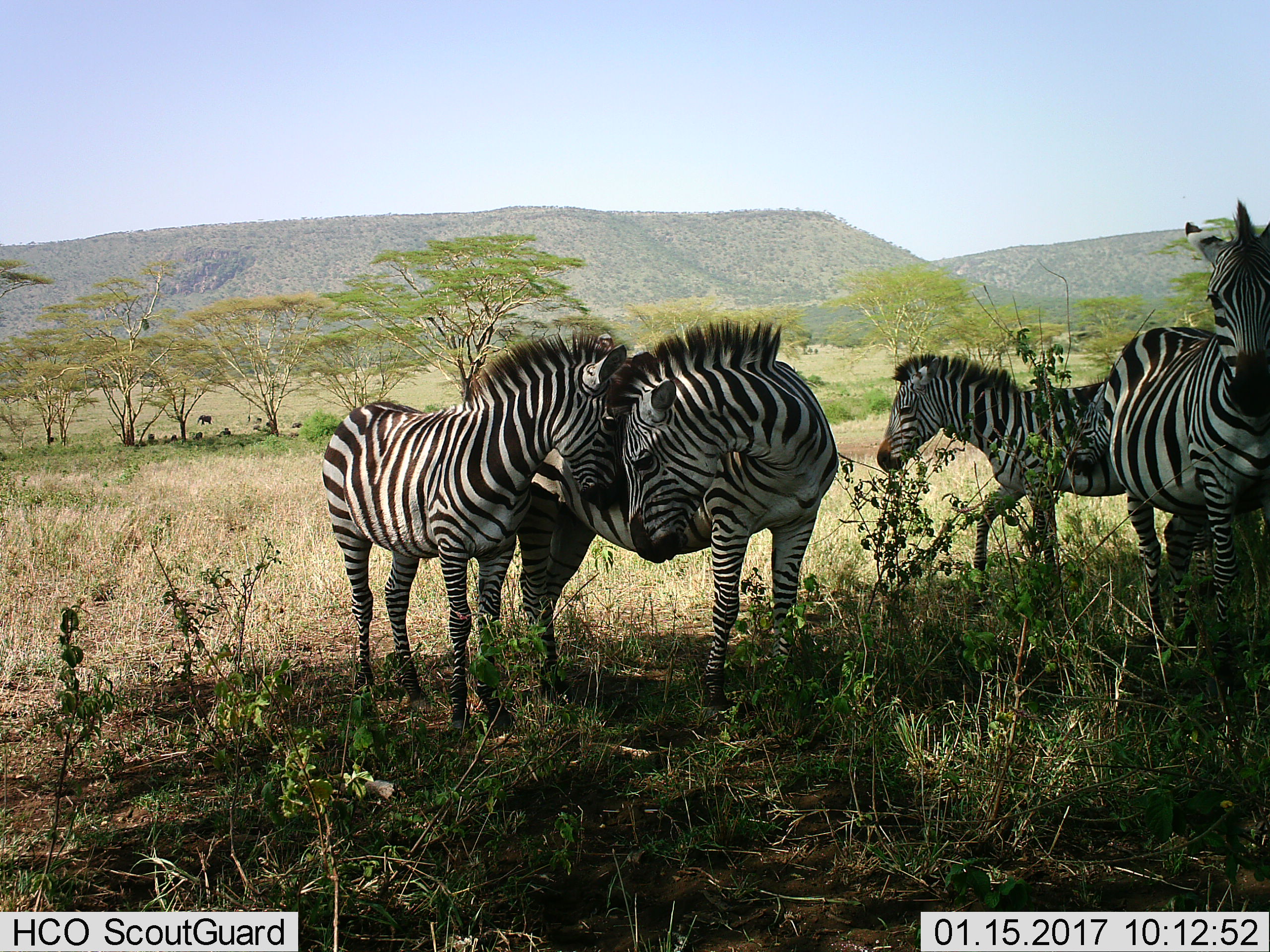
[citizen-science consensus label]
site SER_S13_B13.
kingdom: Animalia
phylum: Chordata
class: Mammalia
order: Perissodactyla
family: Equidae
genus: Equus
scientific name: Equus quagga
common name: plains zebra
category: zebraplains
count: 4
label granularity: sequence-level